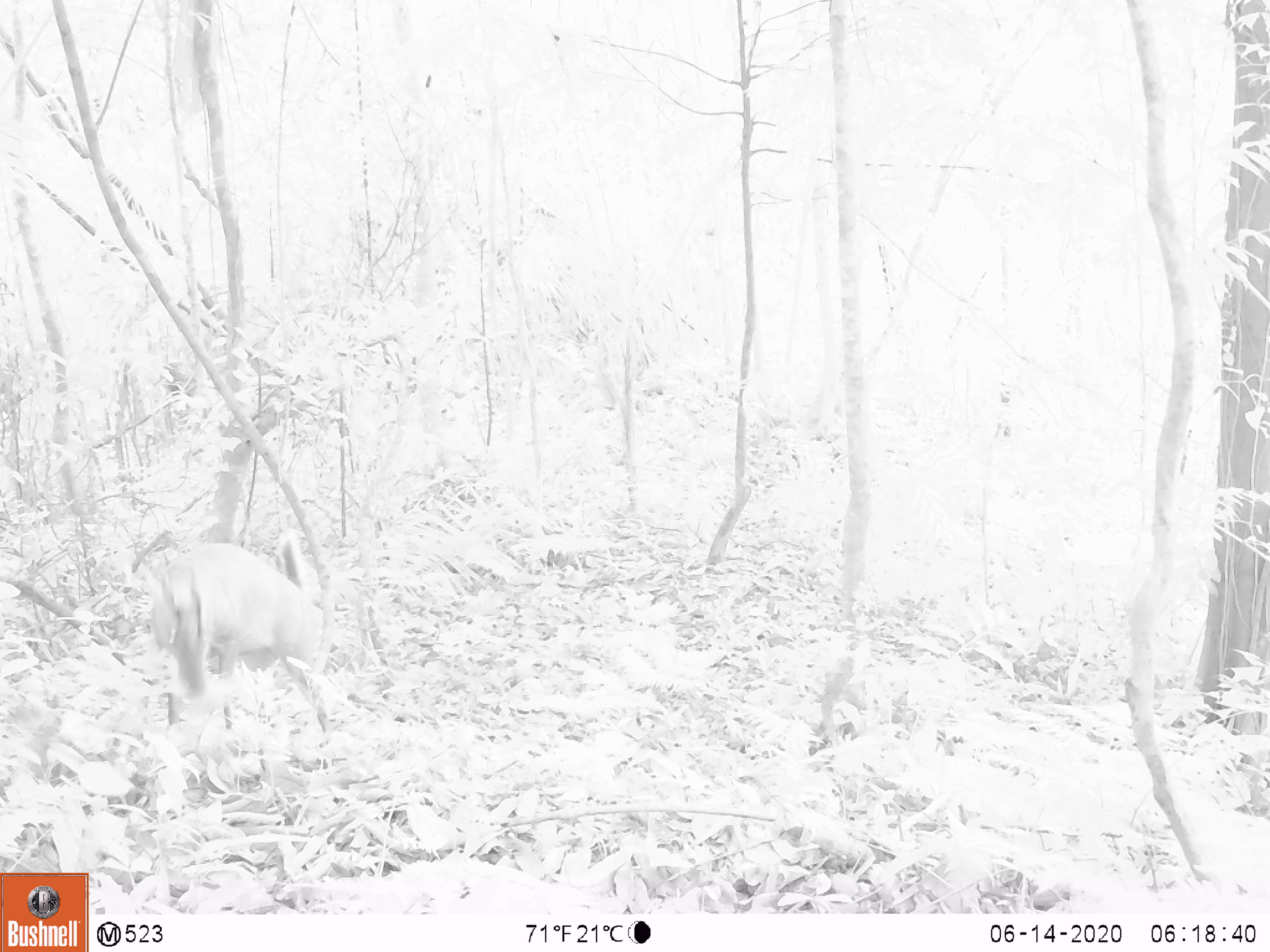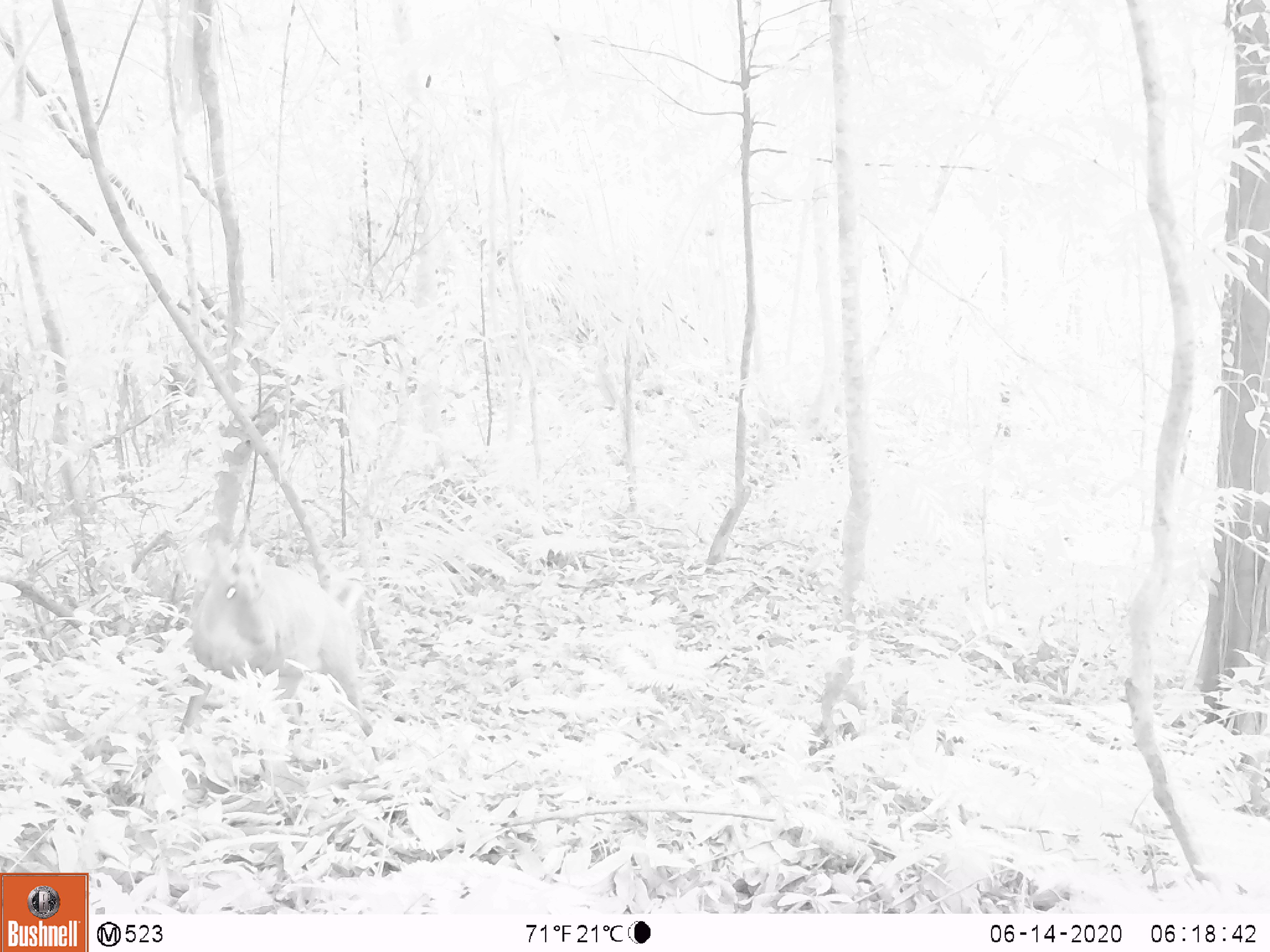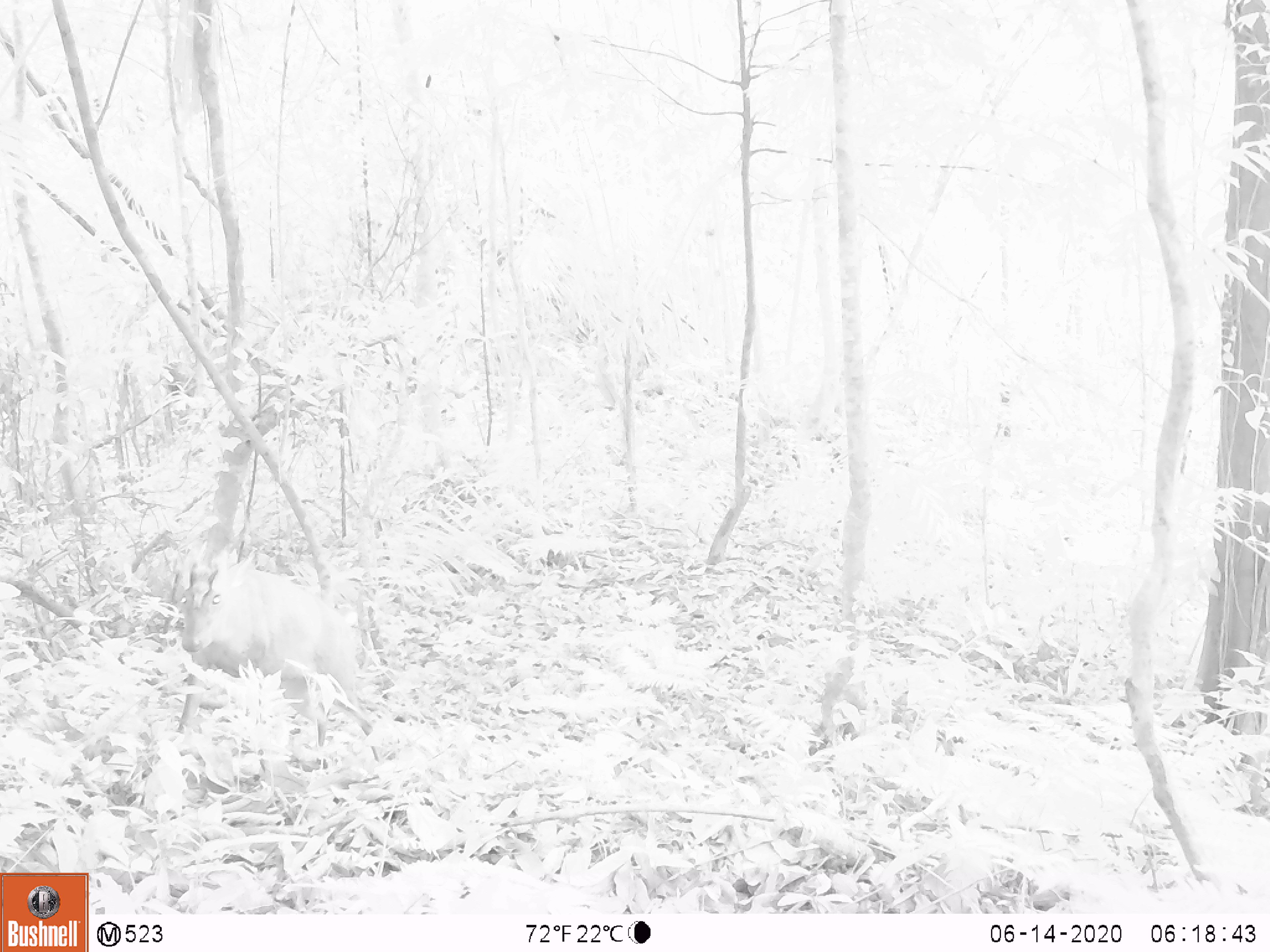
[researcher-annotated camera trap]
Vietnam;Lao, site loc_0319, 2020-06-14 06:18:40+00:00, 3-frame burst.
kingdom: Animalia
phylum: Chordata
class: Mammalia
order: Artiodactyla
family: Cervidae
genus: Muntiacus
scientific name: Muntiacus rooseveltorum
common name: roosevelt's muntjac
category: roosevelts muntjac group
Roosevelts muntjac group (roosevelt's muntjac) (Muntiacus rooseveltorum). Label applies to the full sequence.